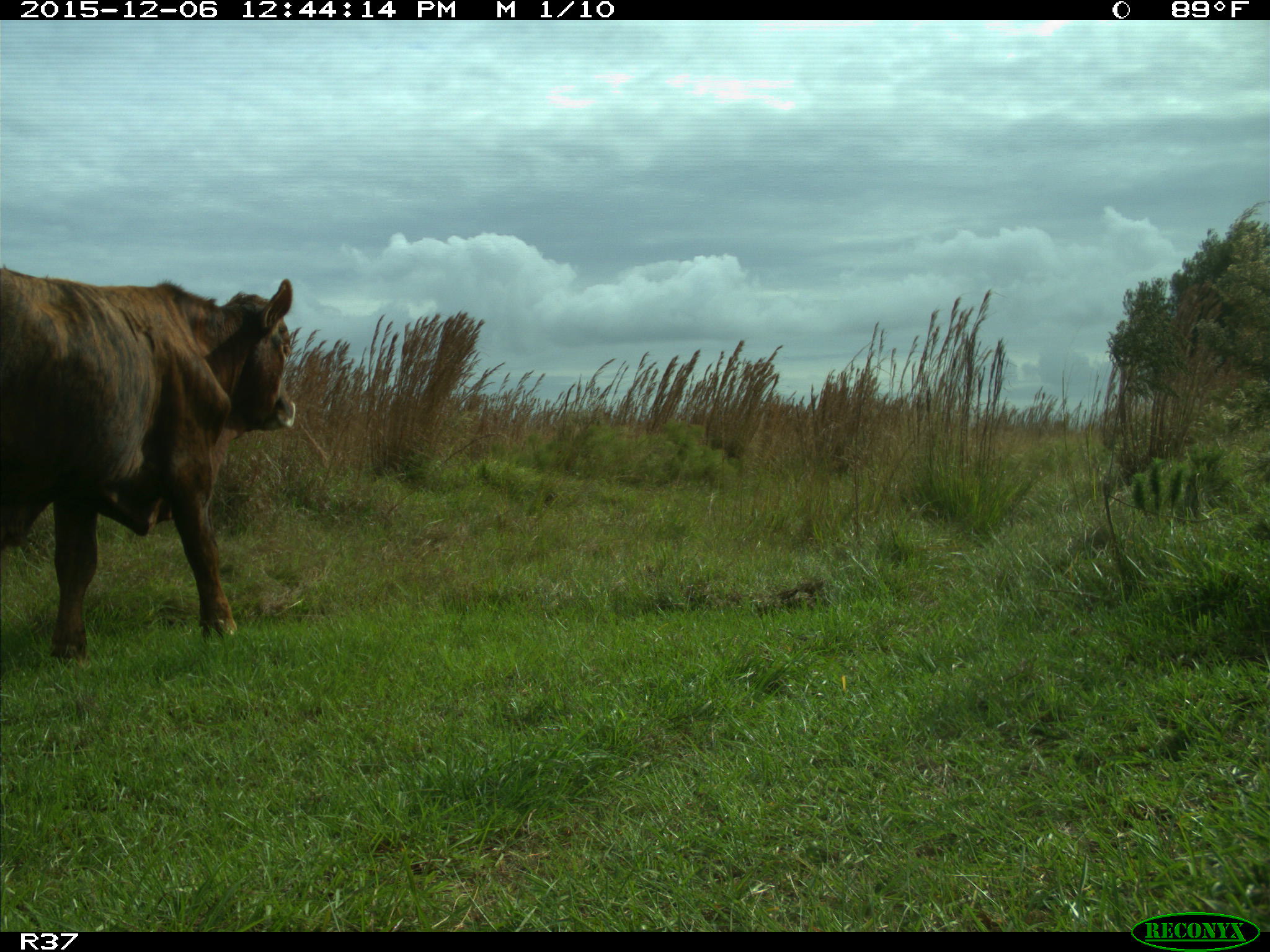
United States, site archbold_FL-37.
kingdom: Animalia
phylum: Chordata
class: Mammalia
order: Artiodactyla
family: Bovidae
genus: Bos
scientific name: Bos taurus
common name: domestic cow